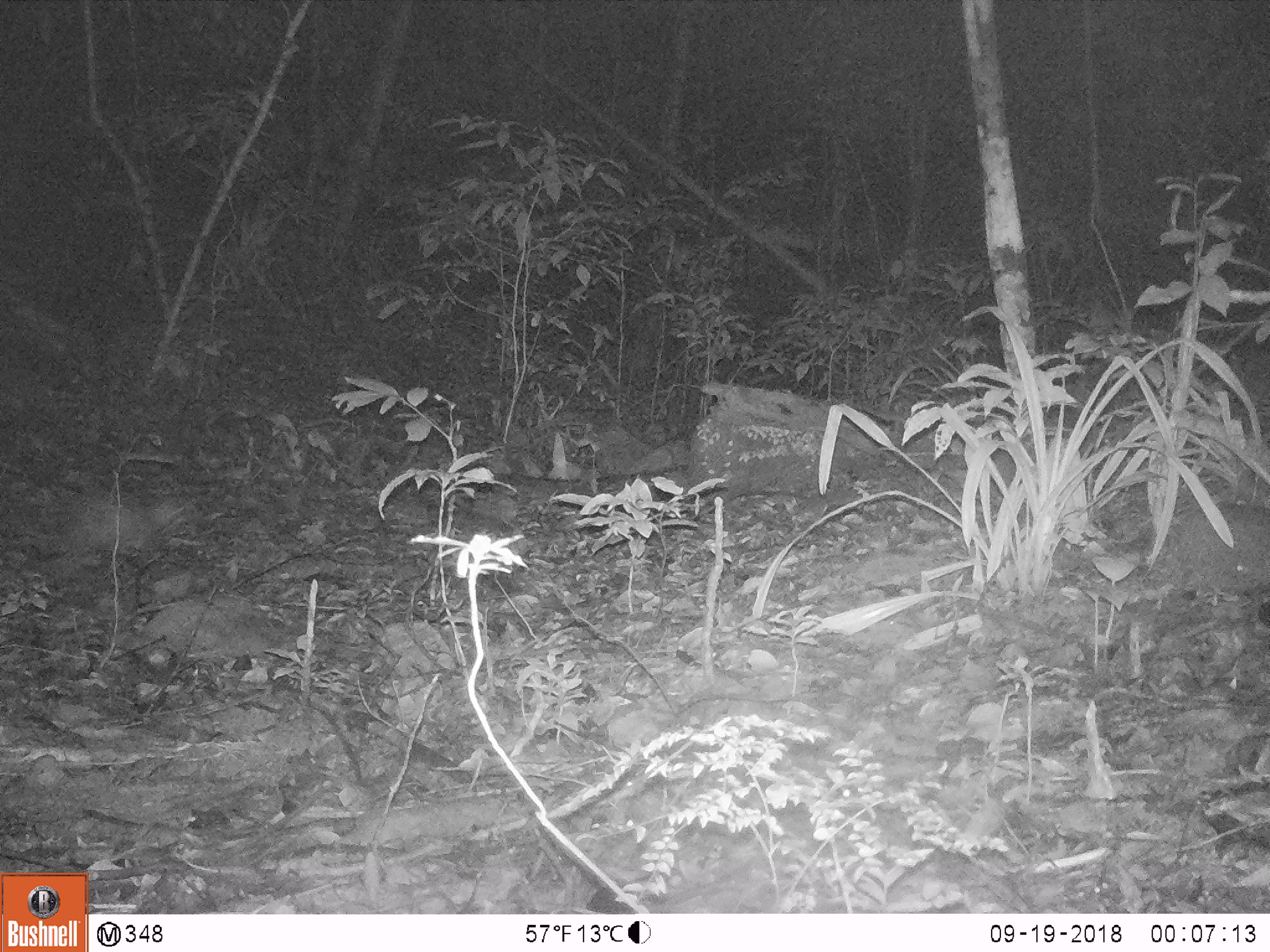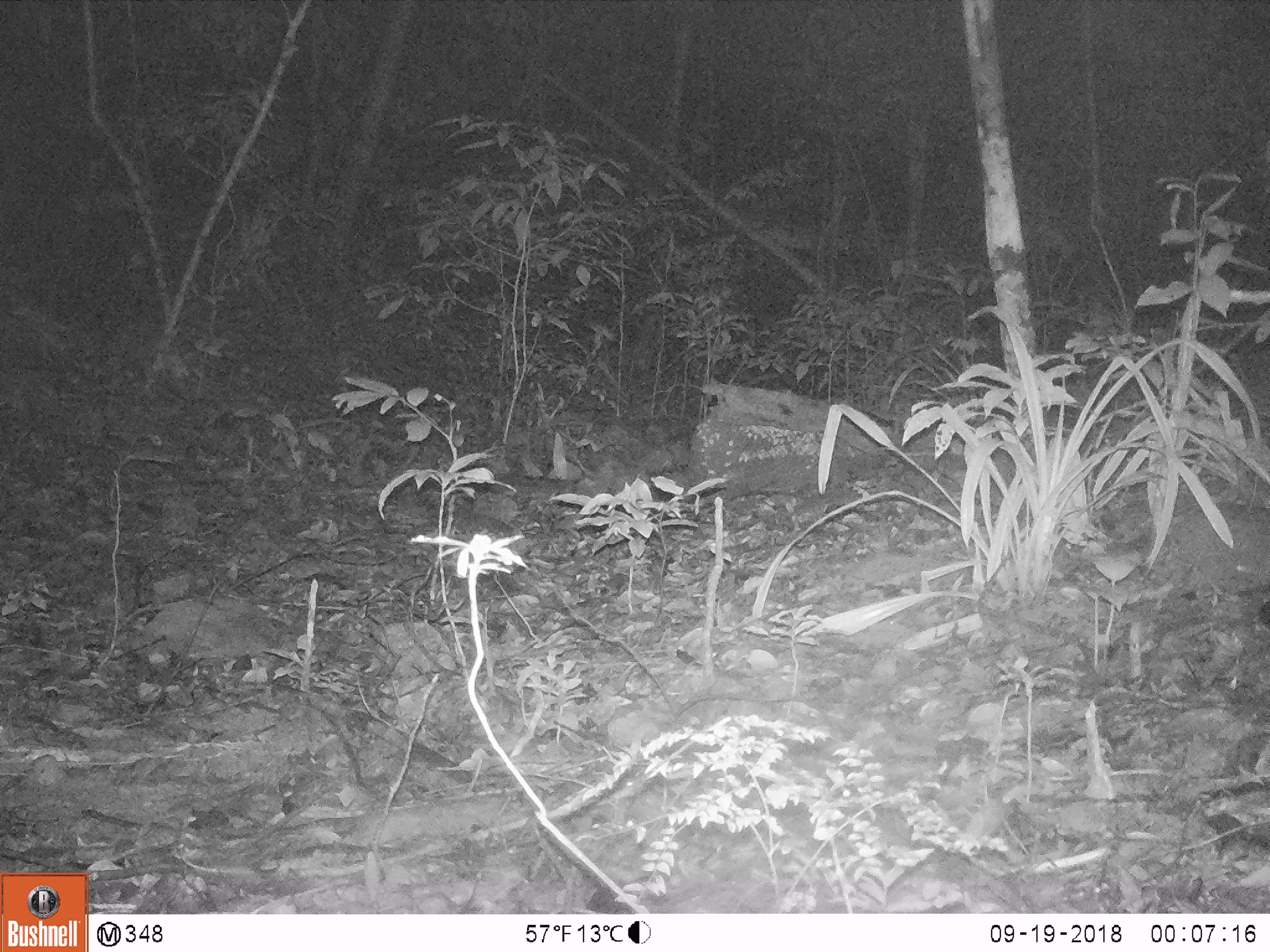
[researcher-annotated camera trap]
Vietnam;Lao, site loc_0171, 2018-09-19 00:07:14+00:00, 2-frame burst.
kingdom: Animalia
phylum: Chordata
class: Mammalia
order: Rodentia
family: Hystricidae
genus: Atherurus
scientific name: Atherurus macrourus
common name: asiatic brush-tailed porcupine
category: asiatic brush tailed porcupine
Asiatic brush tailed porcupine (asiatic brush-tailed porcupine) (Atherurus macrourus). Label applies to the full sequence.